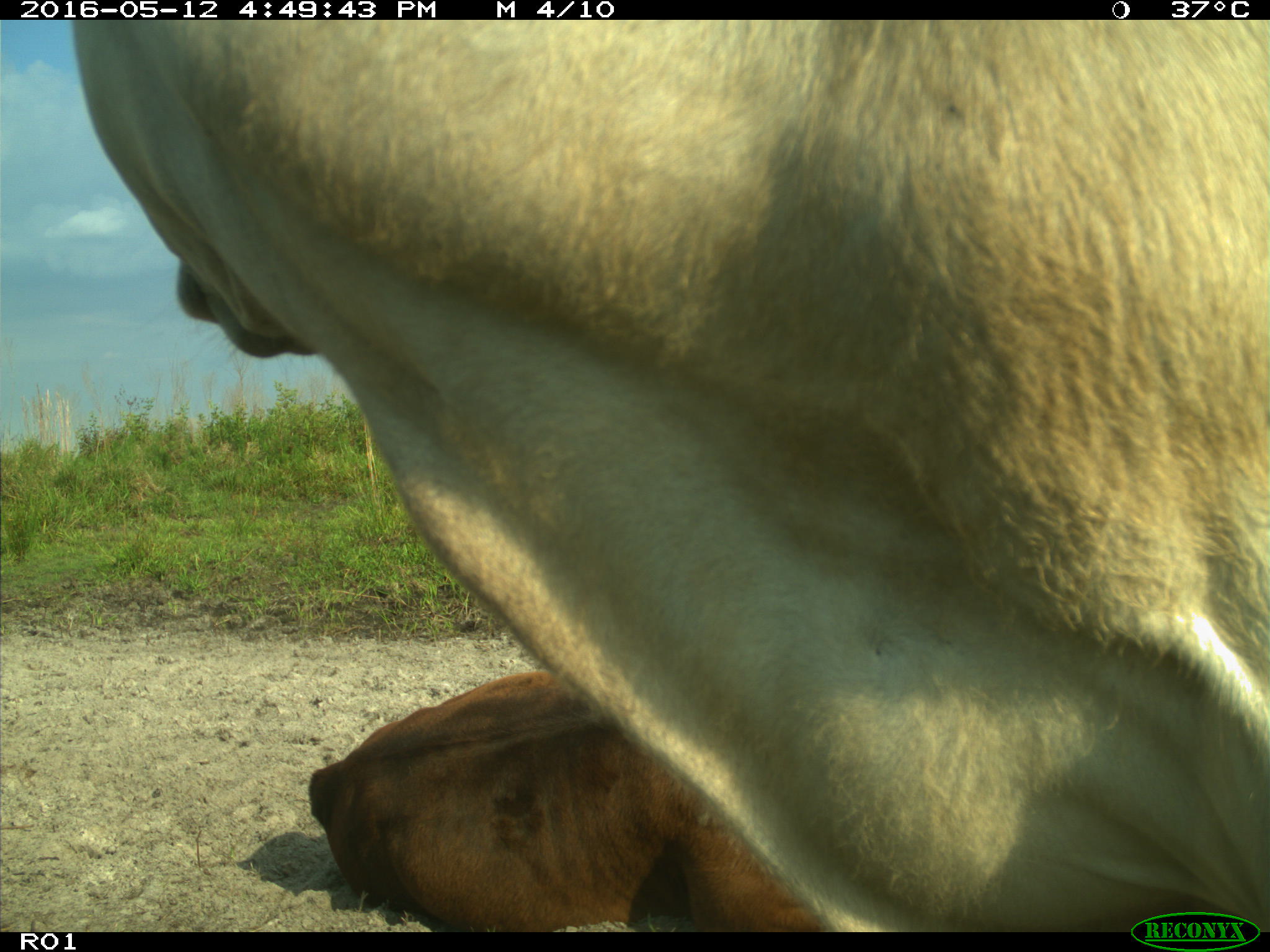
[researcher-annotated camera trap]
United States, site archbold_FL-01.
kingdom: Animalia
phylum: Chordata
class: Mammalia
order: Artiodactyla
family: Bovidae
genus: Bos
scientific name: Bos taurus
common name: domestic cow